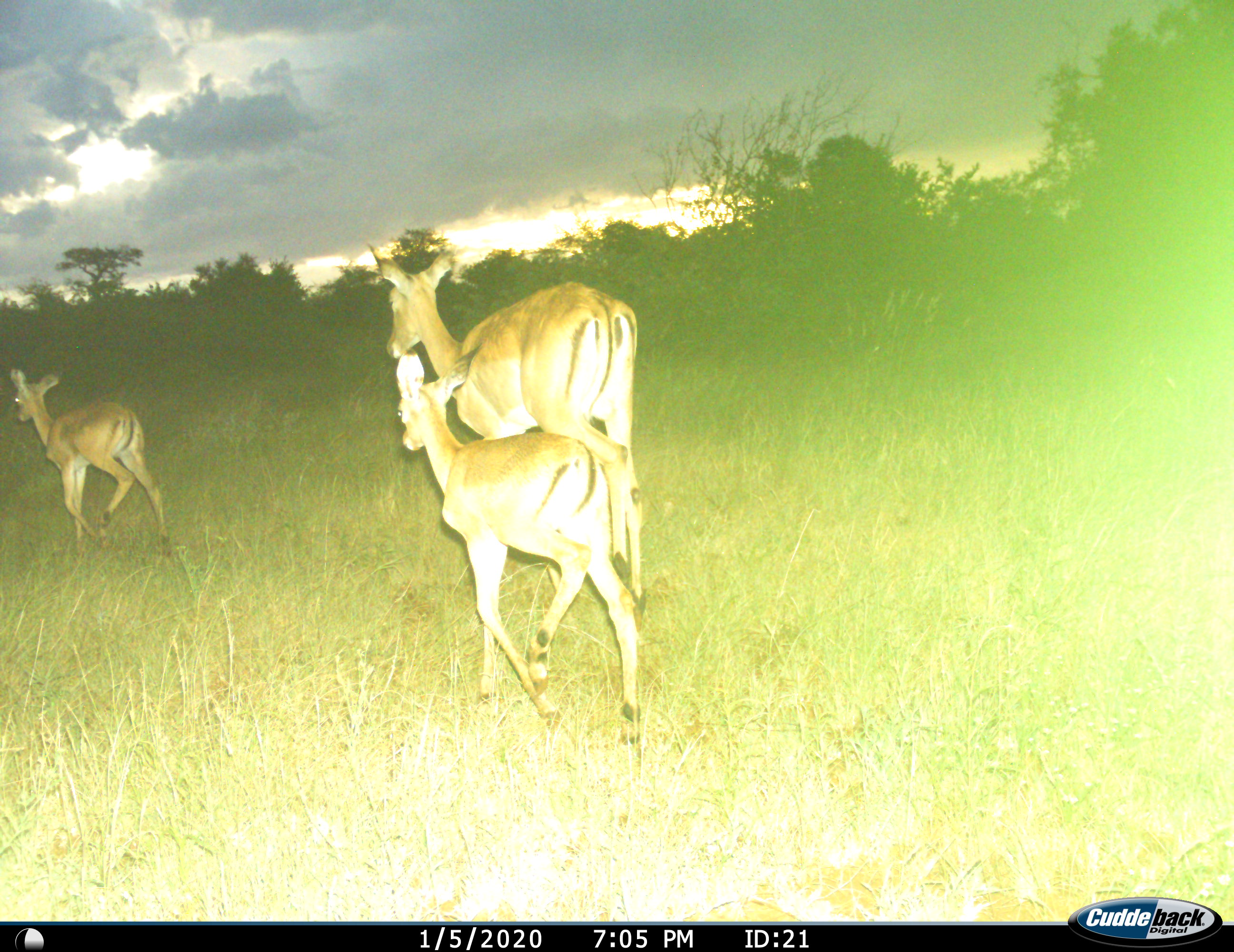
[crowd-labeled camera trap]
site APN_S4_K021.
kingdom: Animalia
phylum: Chordata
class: Mammalia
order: Artiodactyla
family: Bovidae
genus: Aepyceros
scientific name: Aepyceros melampus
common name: impala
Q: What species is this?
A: Impala (Aepyceros melampus).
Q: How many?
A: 3.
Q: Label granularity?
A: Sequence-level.